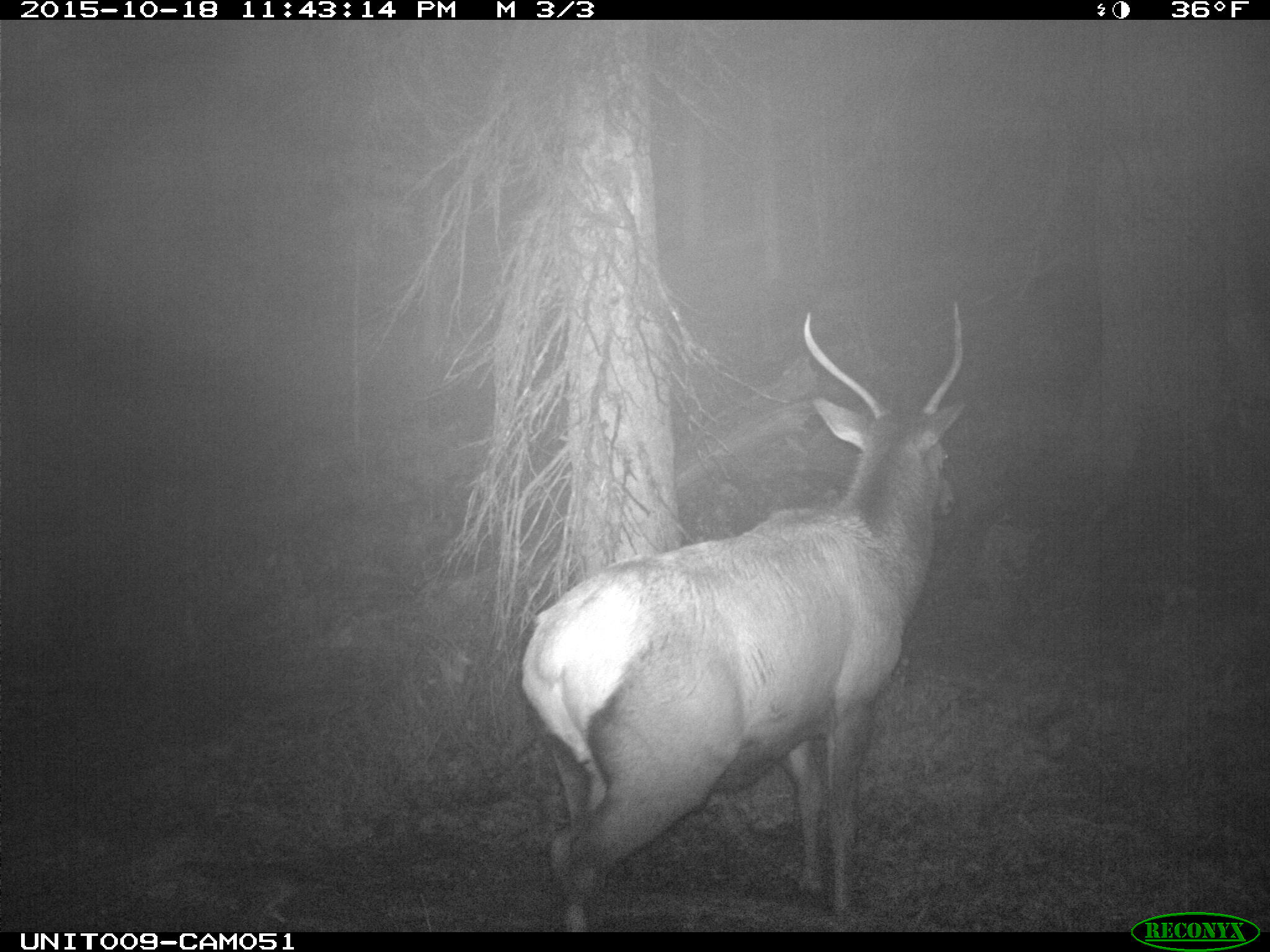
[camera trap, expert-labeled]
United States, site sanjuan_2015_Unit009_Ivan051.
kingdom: Animalia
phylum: Chordata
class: Mammalia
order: Artiodactyla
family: Cervidae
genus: Cervus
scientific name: Cervus elaphus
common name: red deer